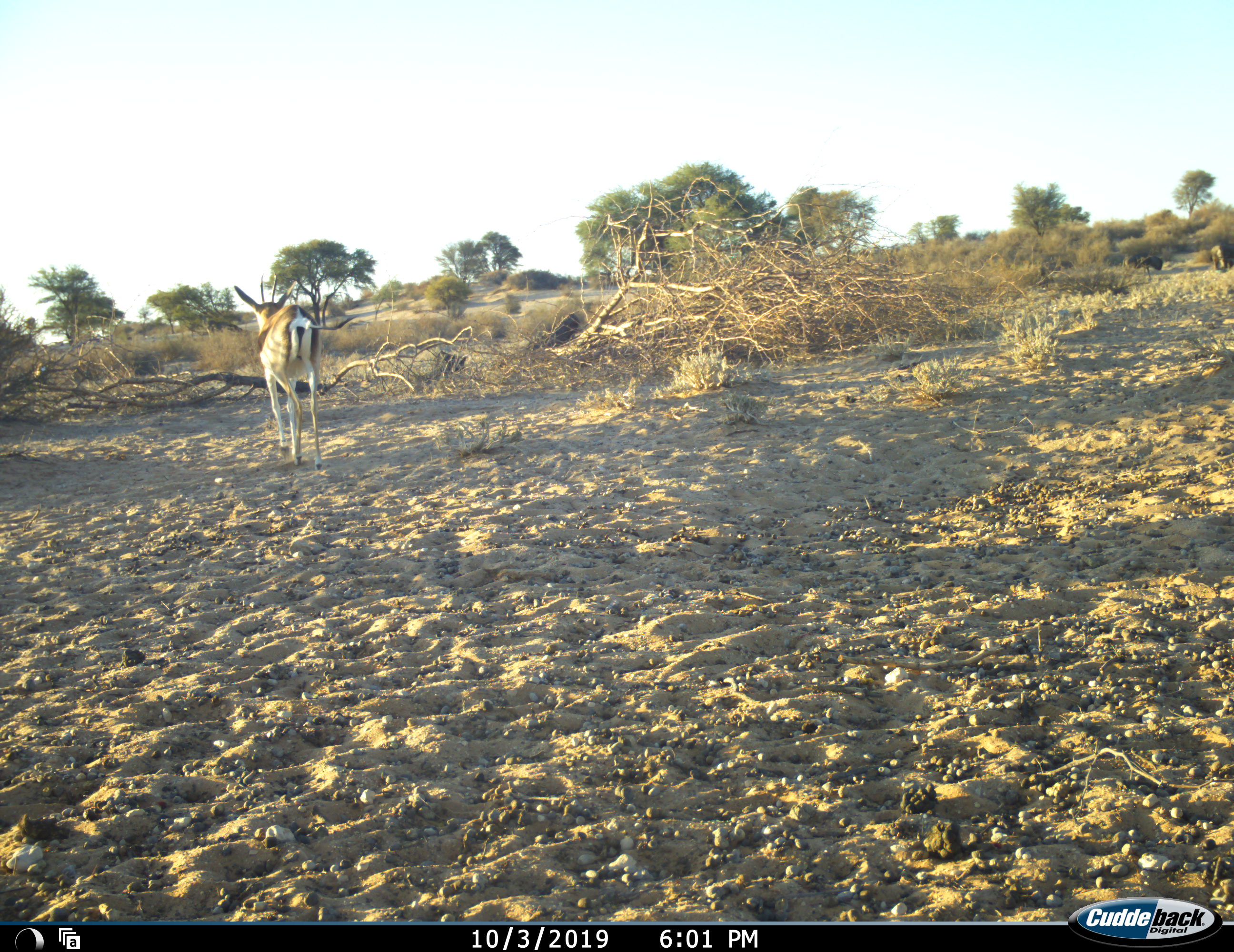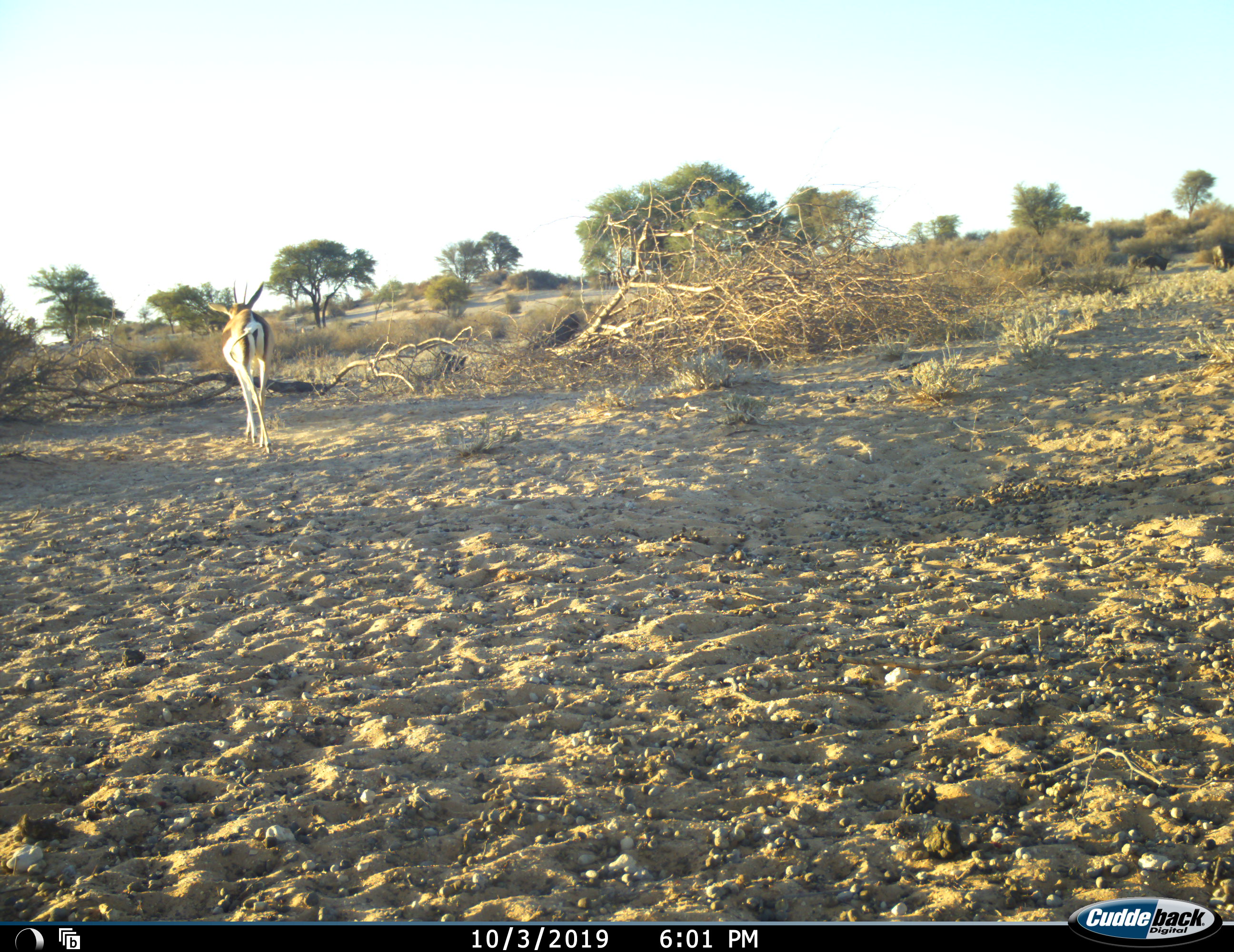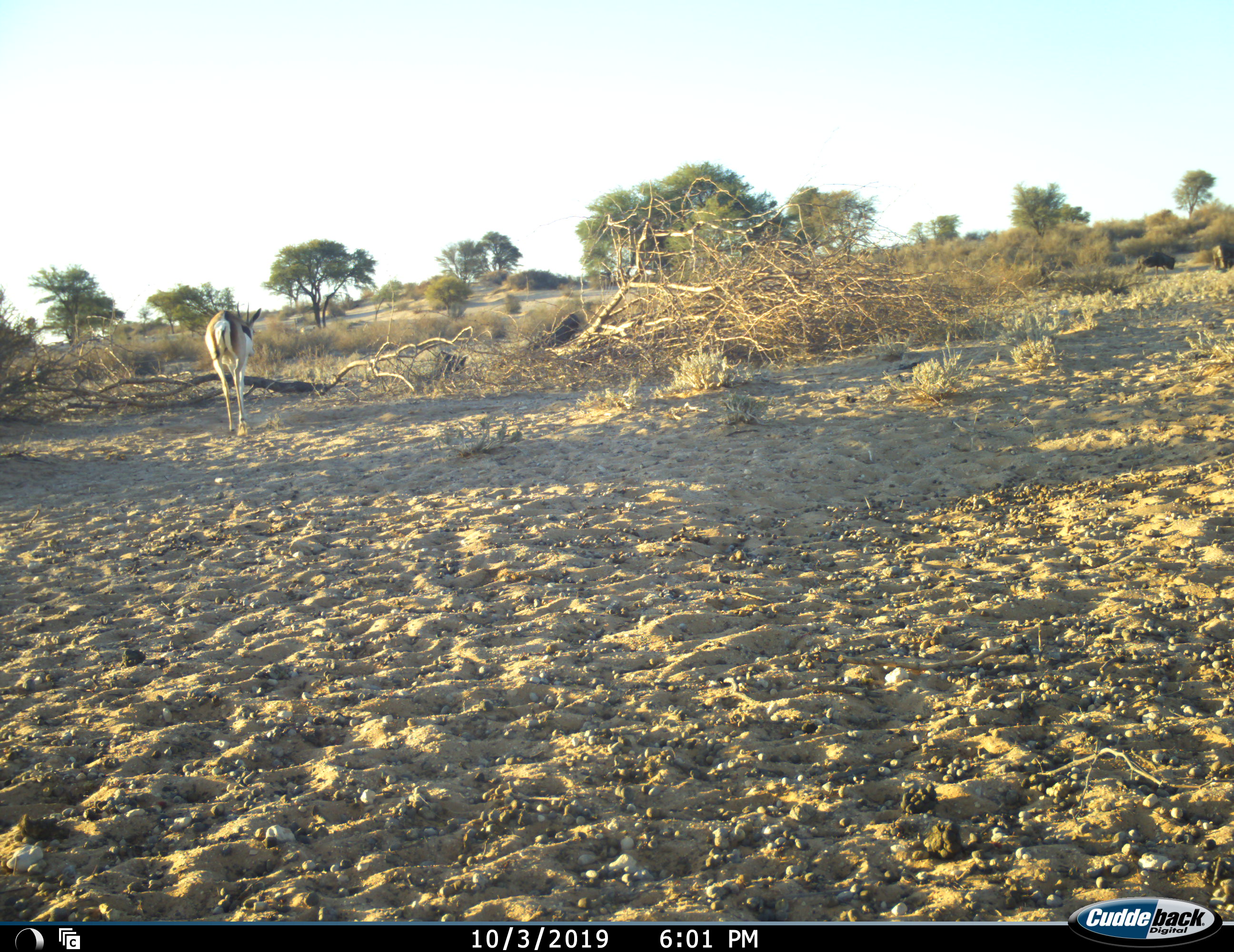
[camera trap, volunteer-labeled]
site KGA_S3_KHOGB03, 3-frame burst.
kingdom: Animalia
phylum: Chordata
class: Mammalia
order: Artiodactyla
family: Bovidae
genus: Antidorcas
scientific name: Antidorcas marsupialis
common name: springbok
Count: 1.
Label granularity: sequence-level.